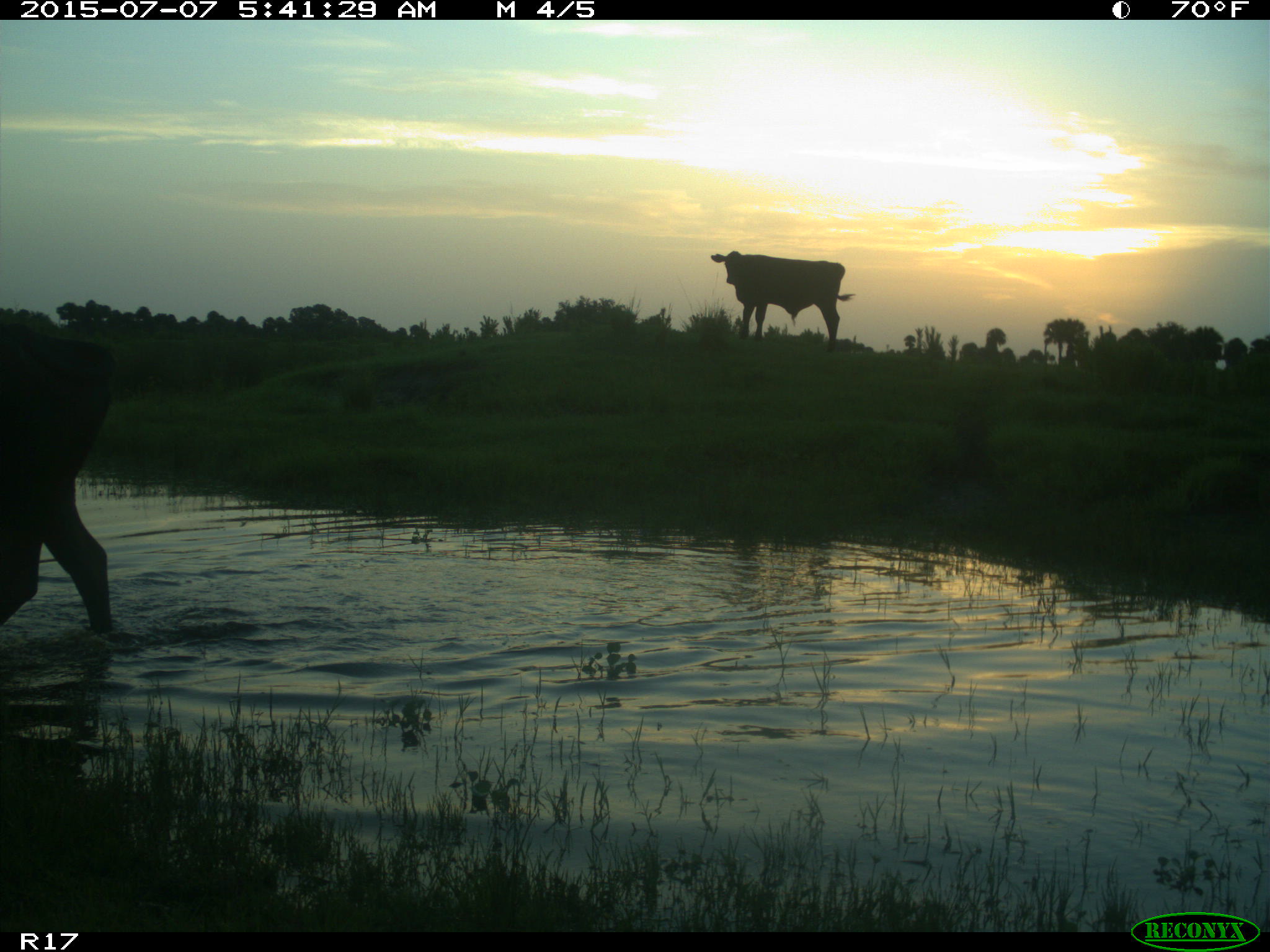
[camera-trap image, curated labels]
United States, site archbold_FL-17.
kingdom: Animalia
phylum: Chordata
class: Mammalia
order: Artiodactyla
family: Bovidae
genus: Bos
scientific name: Bos taurus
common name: domestic cow